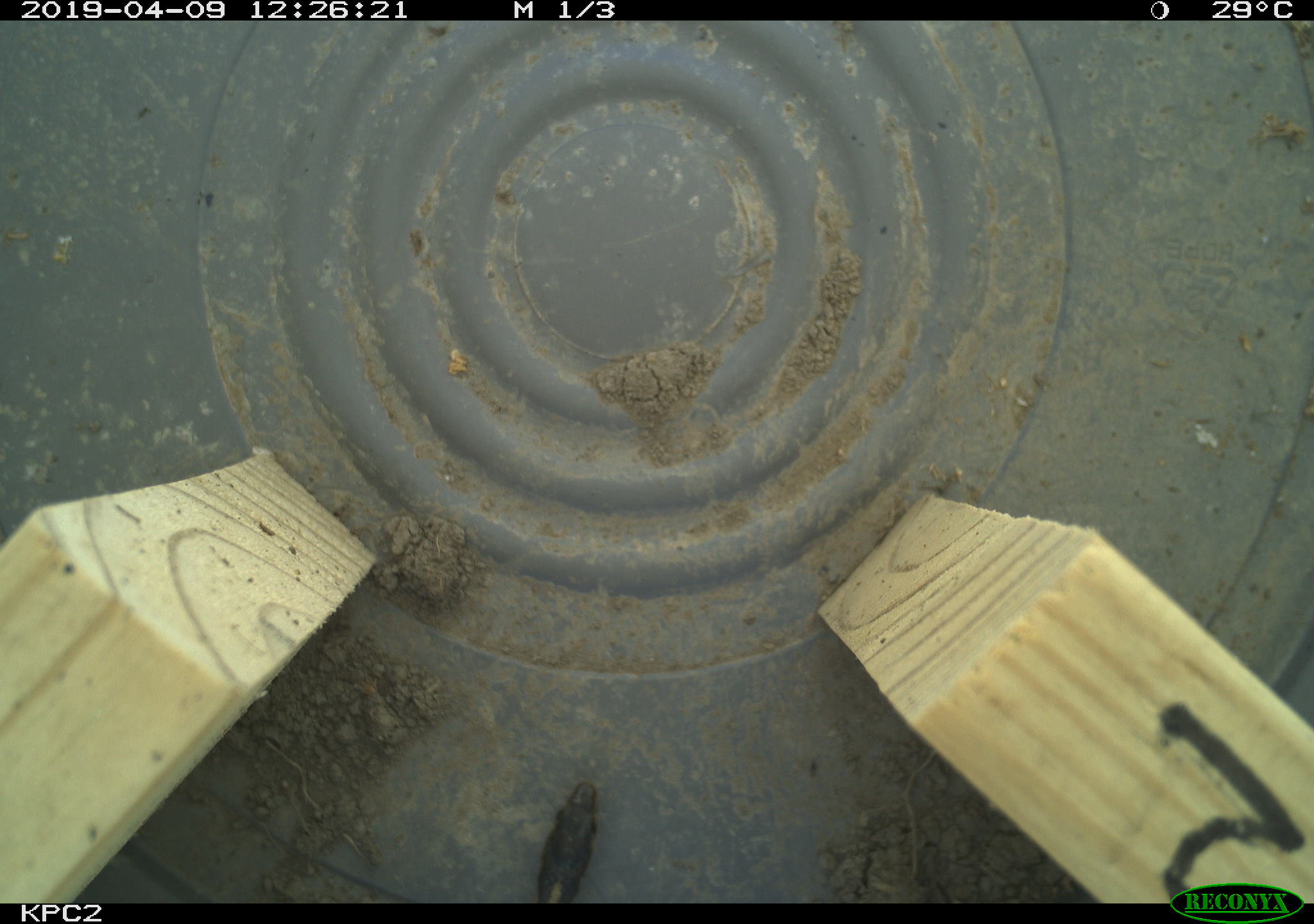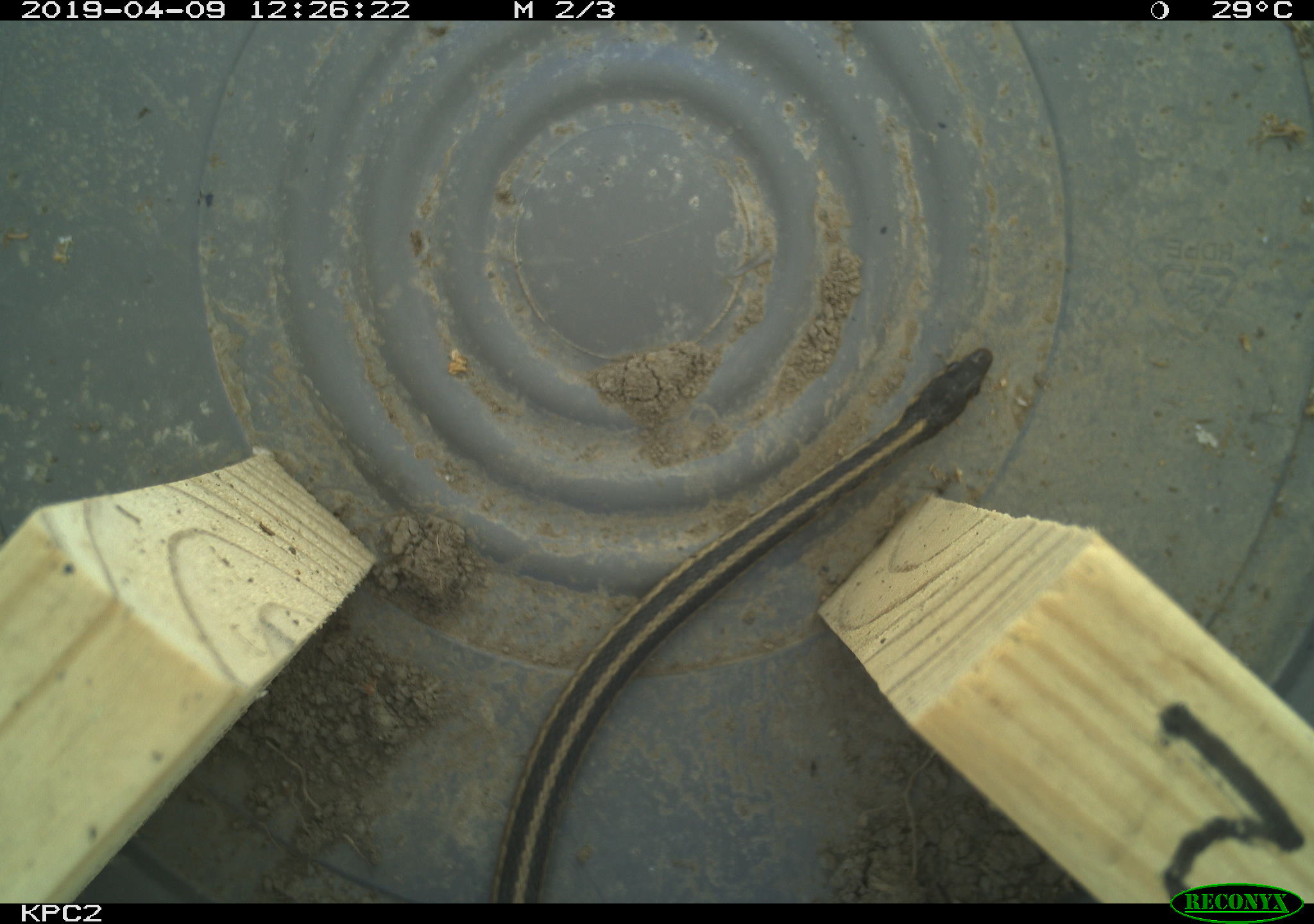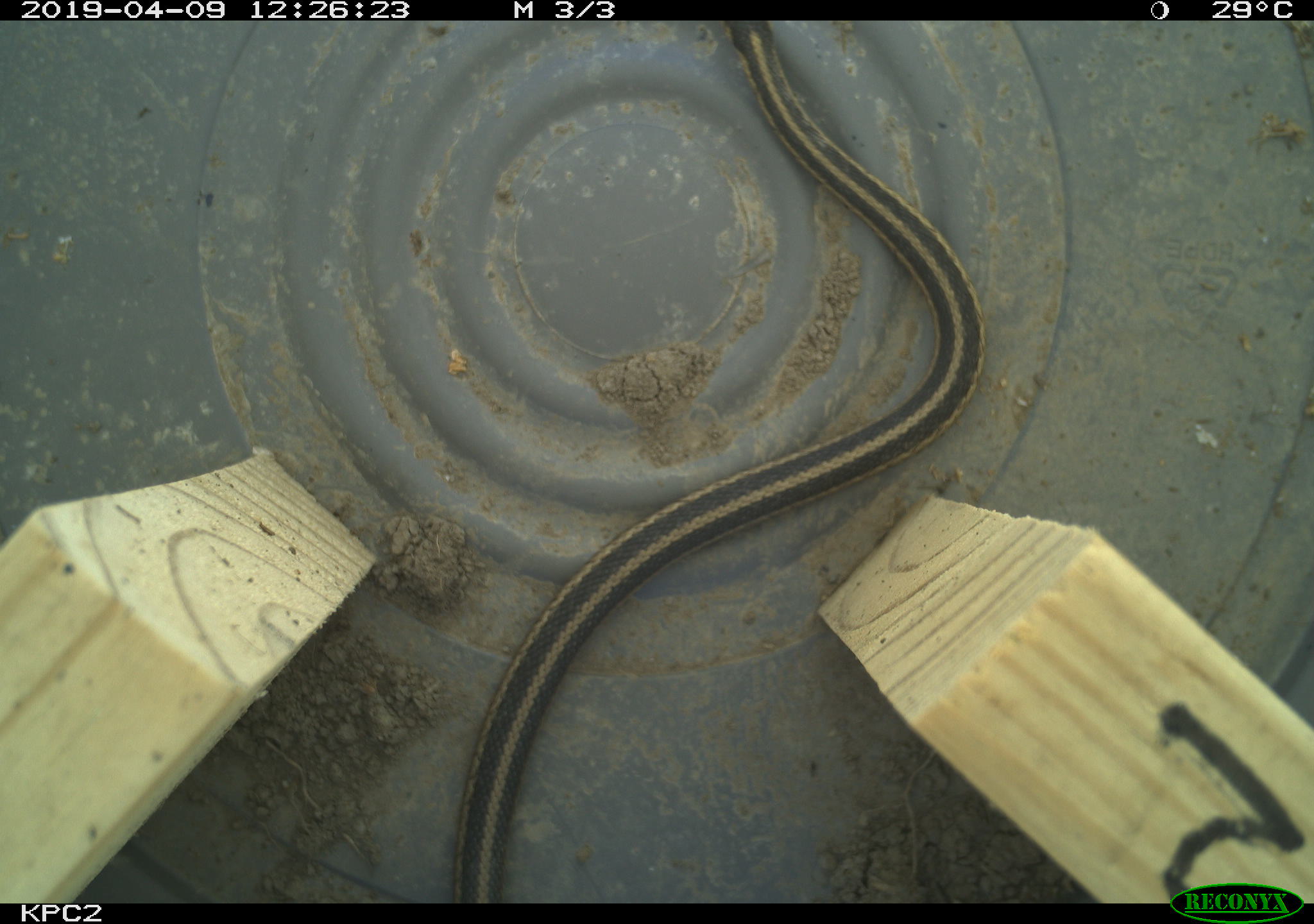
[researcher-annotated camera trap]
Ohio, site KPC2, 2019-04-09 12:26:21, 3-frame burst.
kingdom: Animalia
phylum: Chordata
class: Reptilia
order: Squamata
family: Colubridae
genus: Thamnophis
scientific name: Thamnophis sirtalis sirtalis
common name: eastern gartersnake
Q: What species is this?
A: Eastern gartersnake (Thamnophis sirtalis sirtalis).